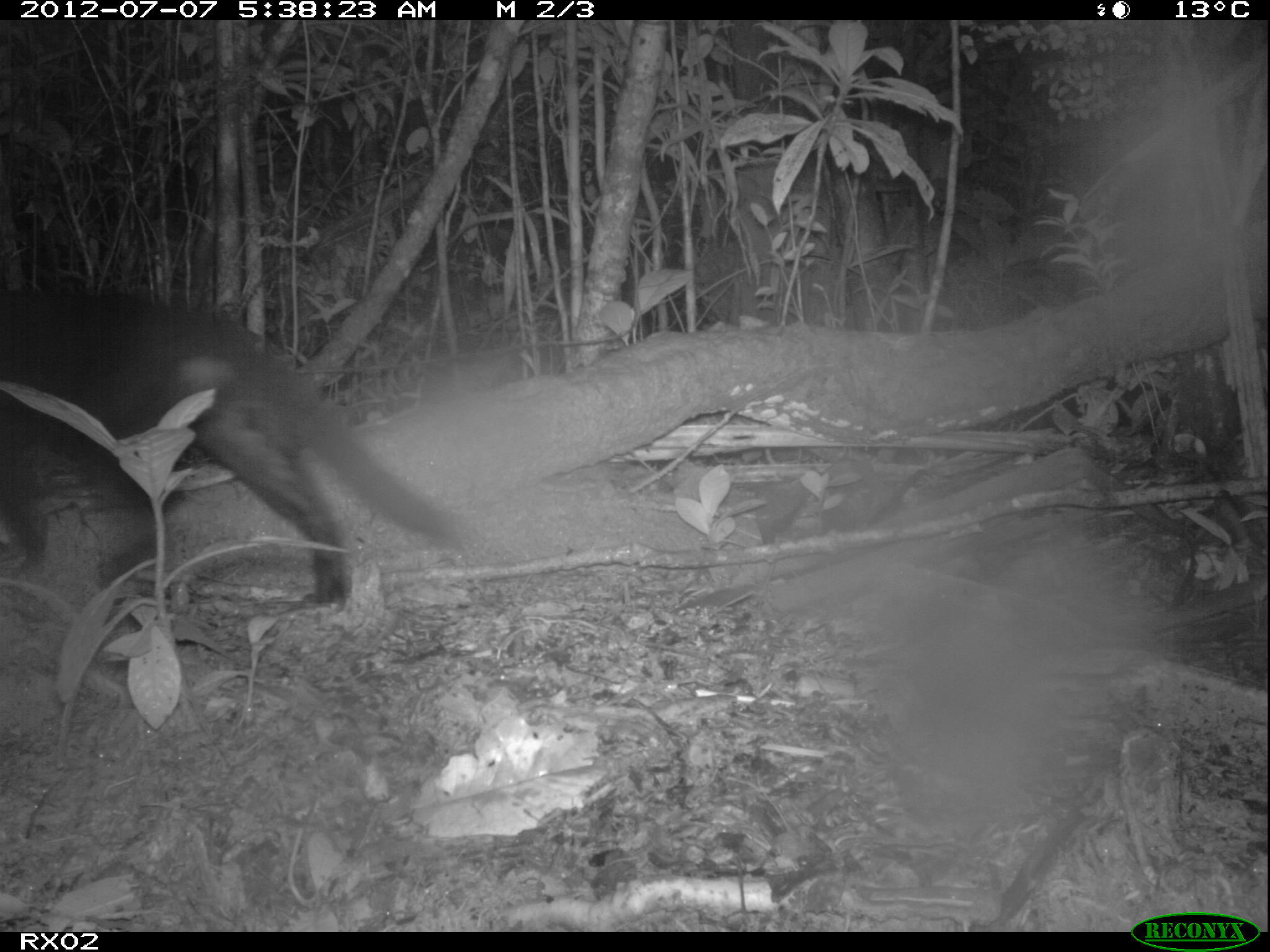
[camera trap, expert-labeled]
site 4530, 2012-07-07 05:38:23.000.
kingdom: Animalia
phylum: Chordata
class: Mammalia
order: Carnivora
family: Felidae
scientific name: Felidae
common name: felids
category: felis sp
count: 1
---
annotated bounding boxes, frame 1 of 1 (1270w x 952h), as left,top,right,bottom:
felis sp: 2,280,465,608